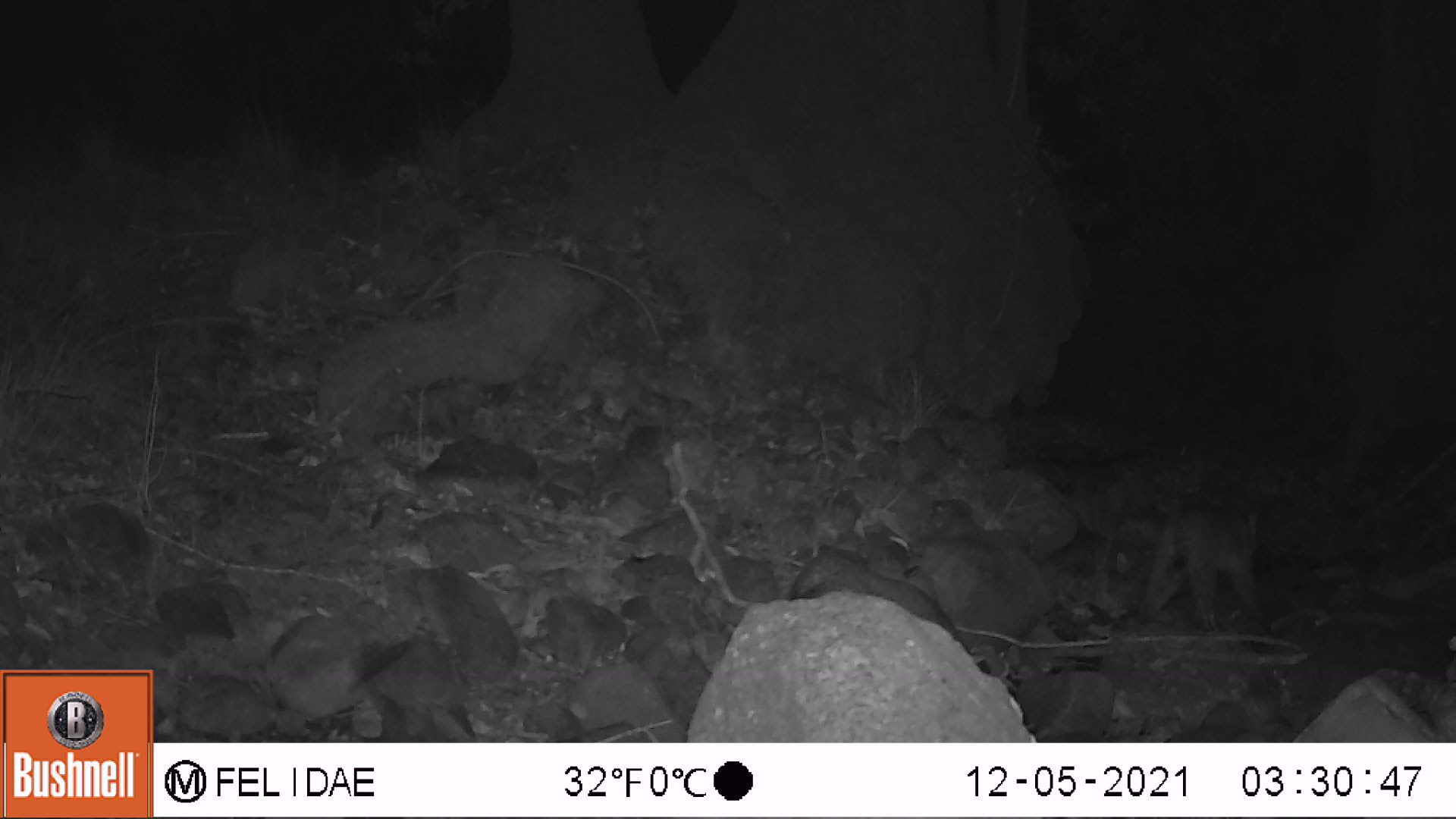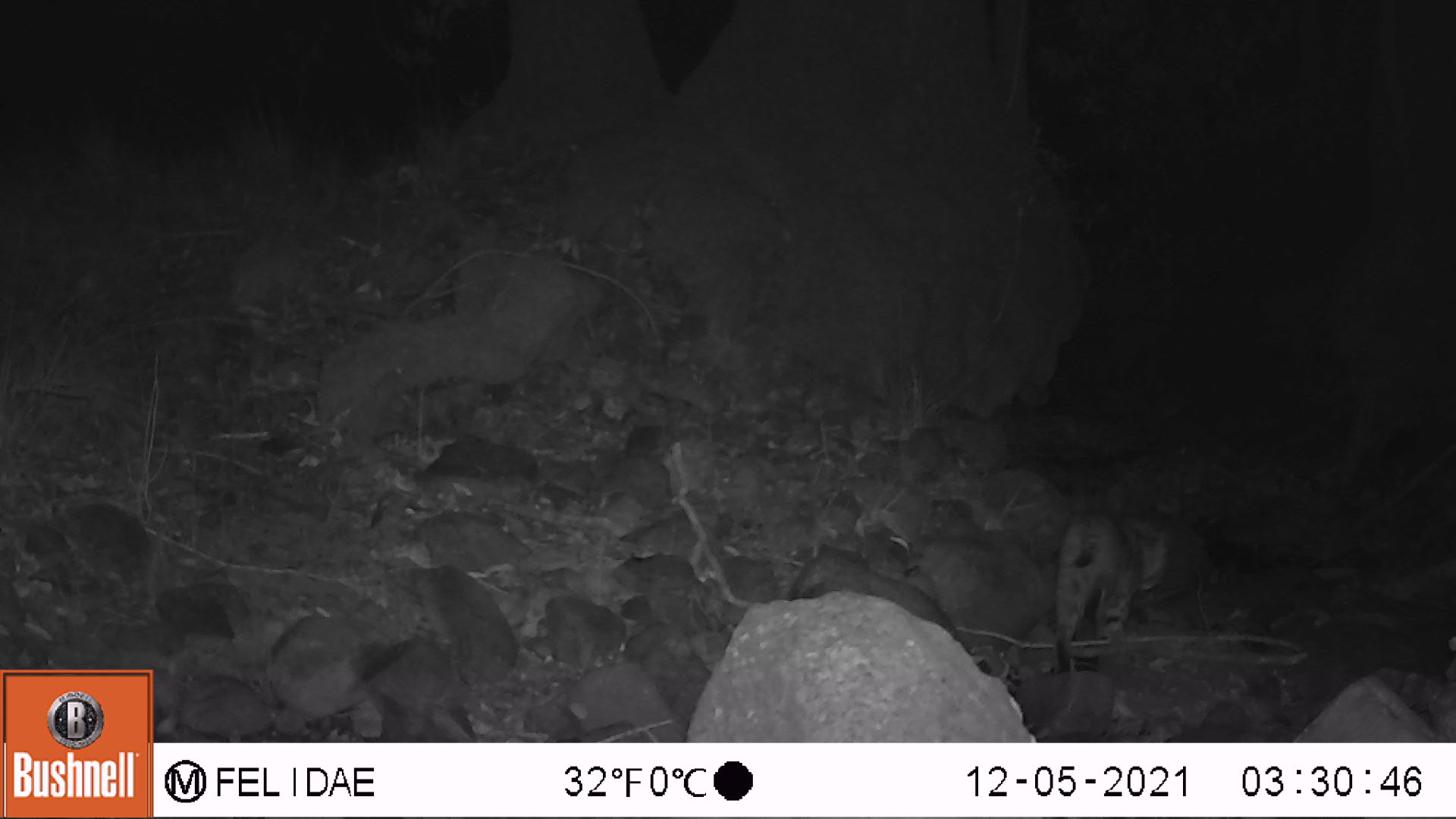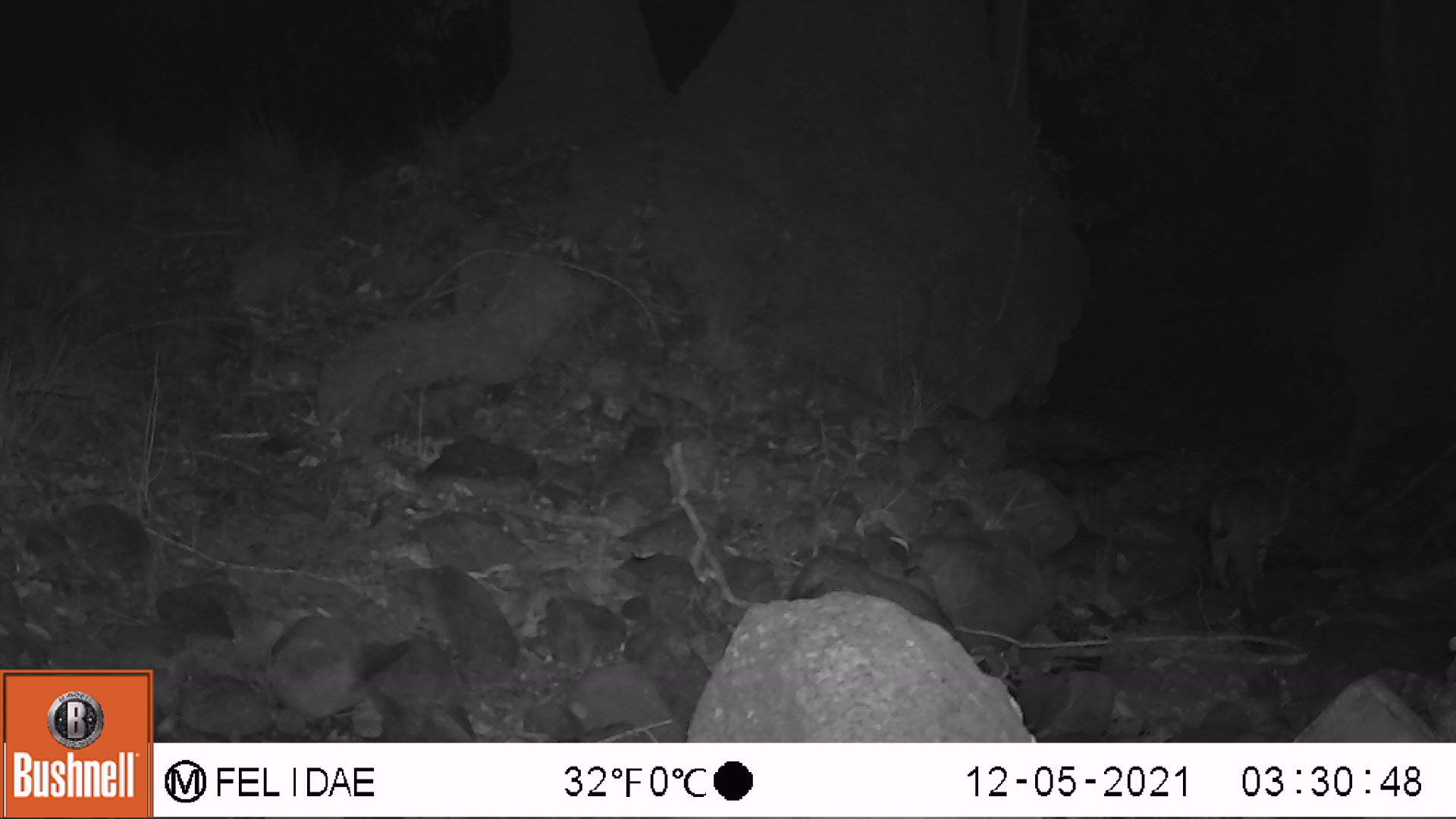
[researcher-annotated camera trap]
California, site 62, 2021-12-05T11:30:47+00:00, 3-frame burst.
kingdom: Animalia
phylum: Chordata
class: Mammalia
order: Carnivora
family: Felidae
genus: Lynx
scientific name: Lynx rufus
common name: bobcat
Bobcat (Lynx rufus).